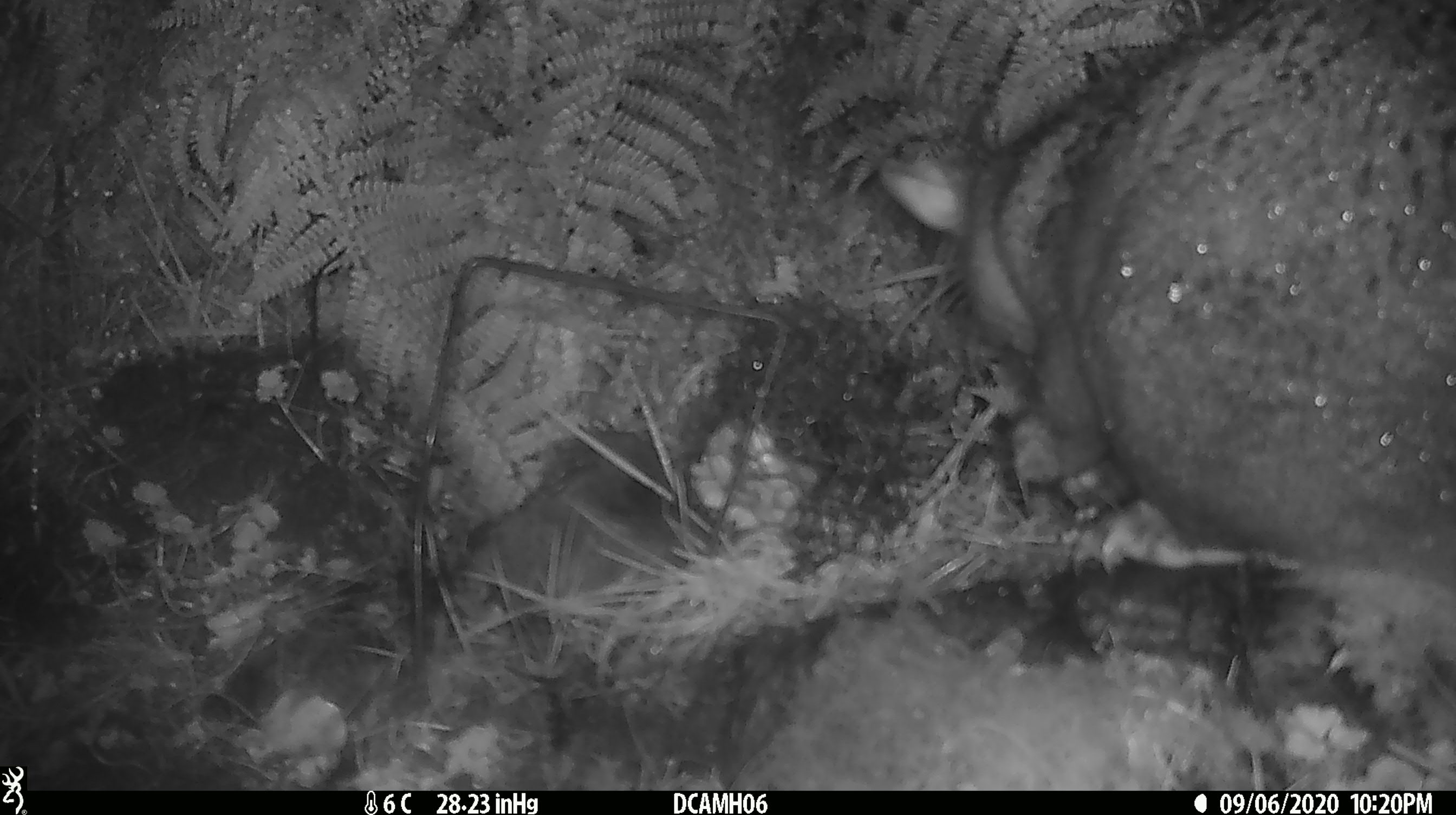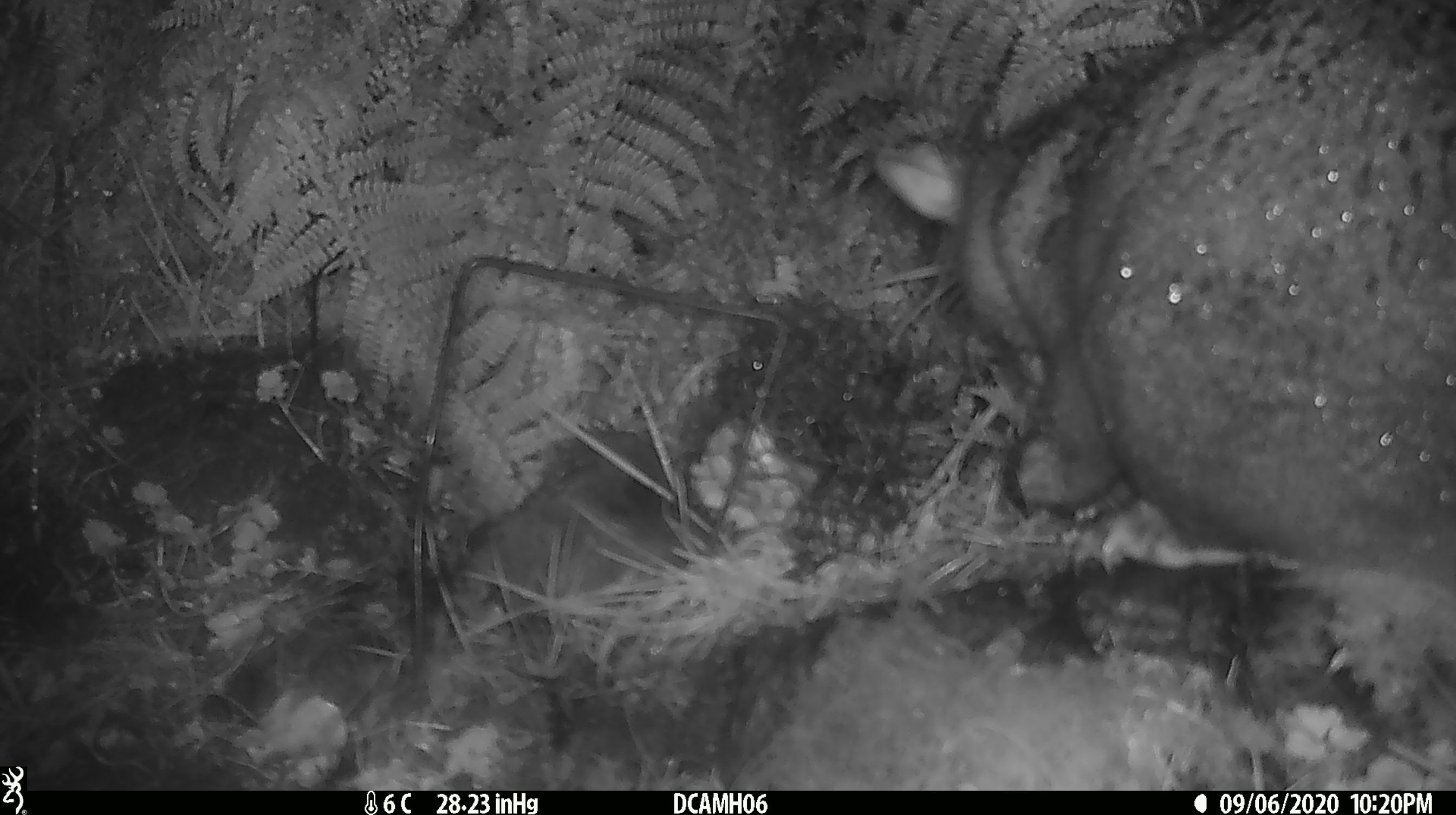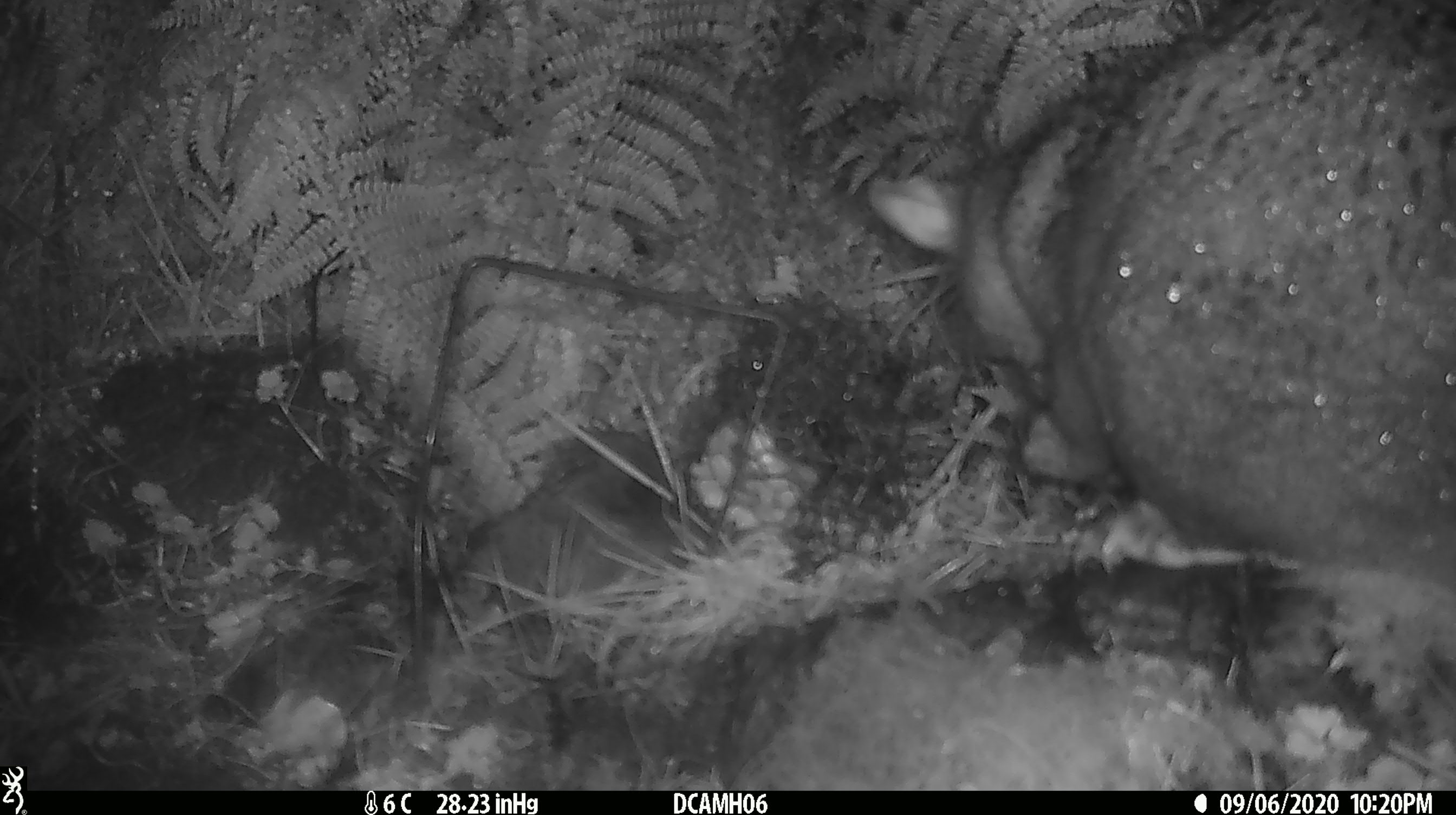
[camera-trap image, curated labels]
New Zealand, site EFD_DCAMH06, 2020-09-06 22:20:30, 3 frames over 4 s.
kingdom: Animalia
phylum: Chordata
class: Mammalia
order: Diprotodontia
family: Phalangeridae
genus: Trichosurus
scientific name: Trichosurus vulpecula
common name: common brushtail possum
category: possum